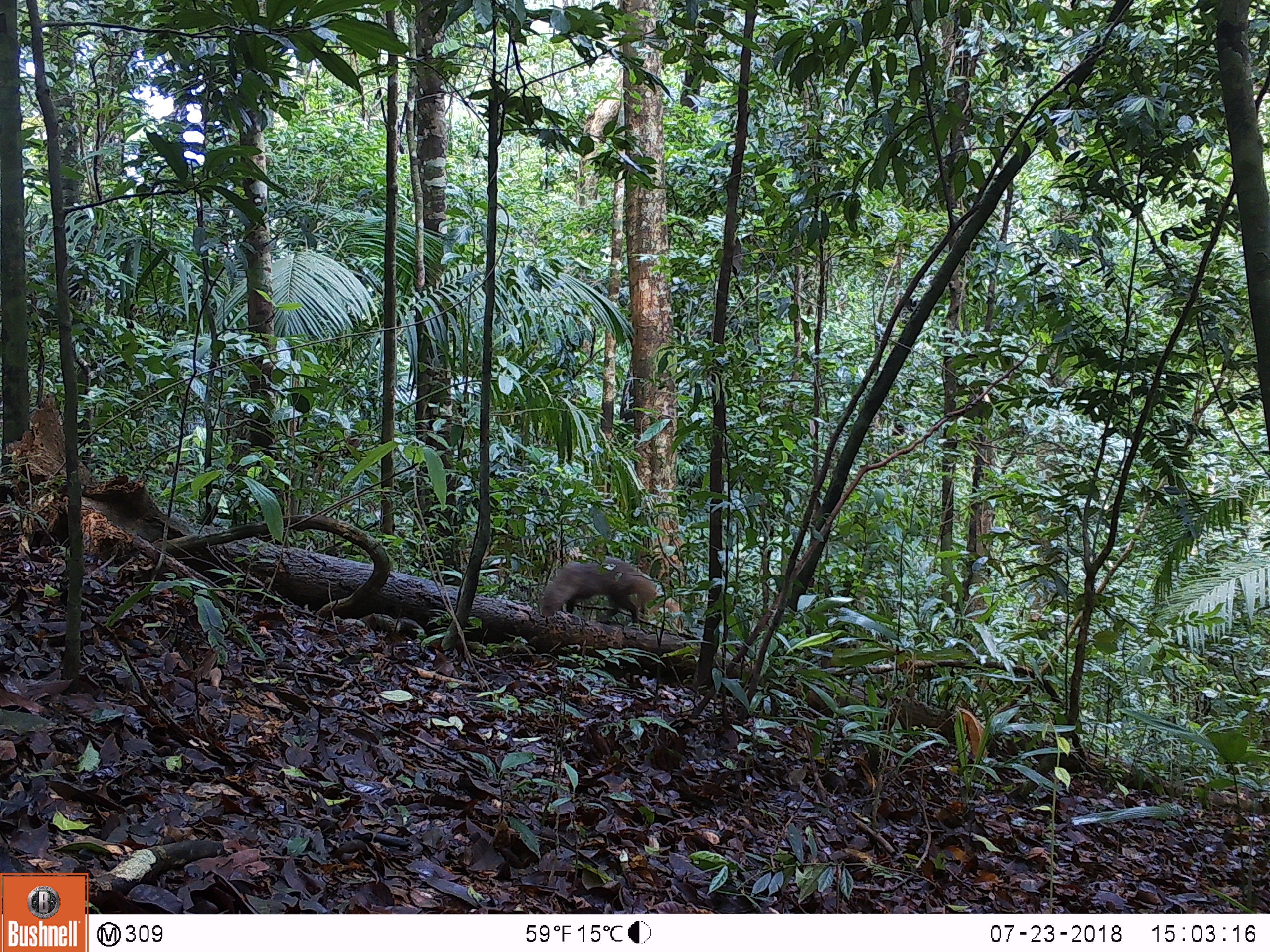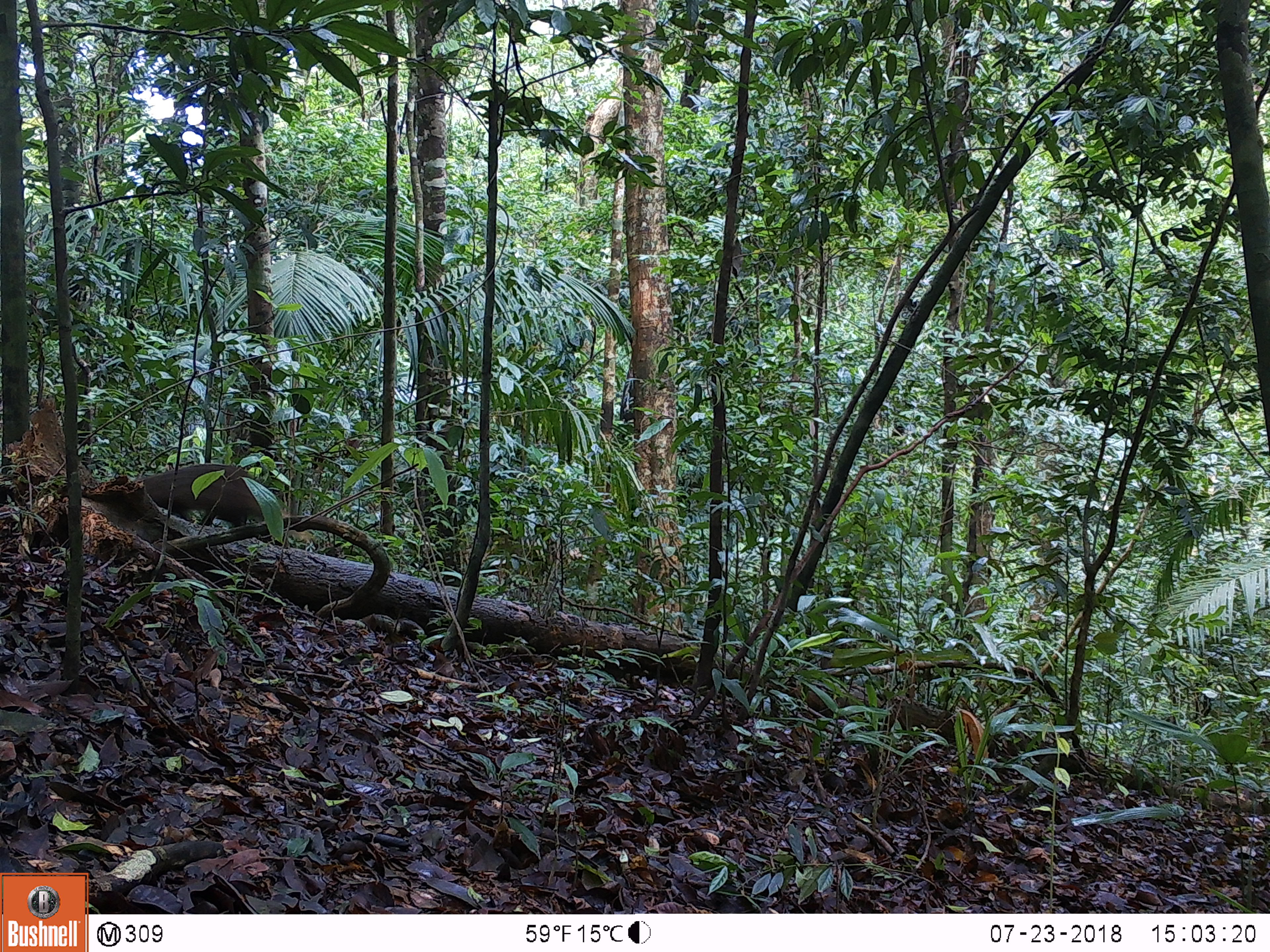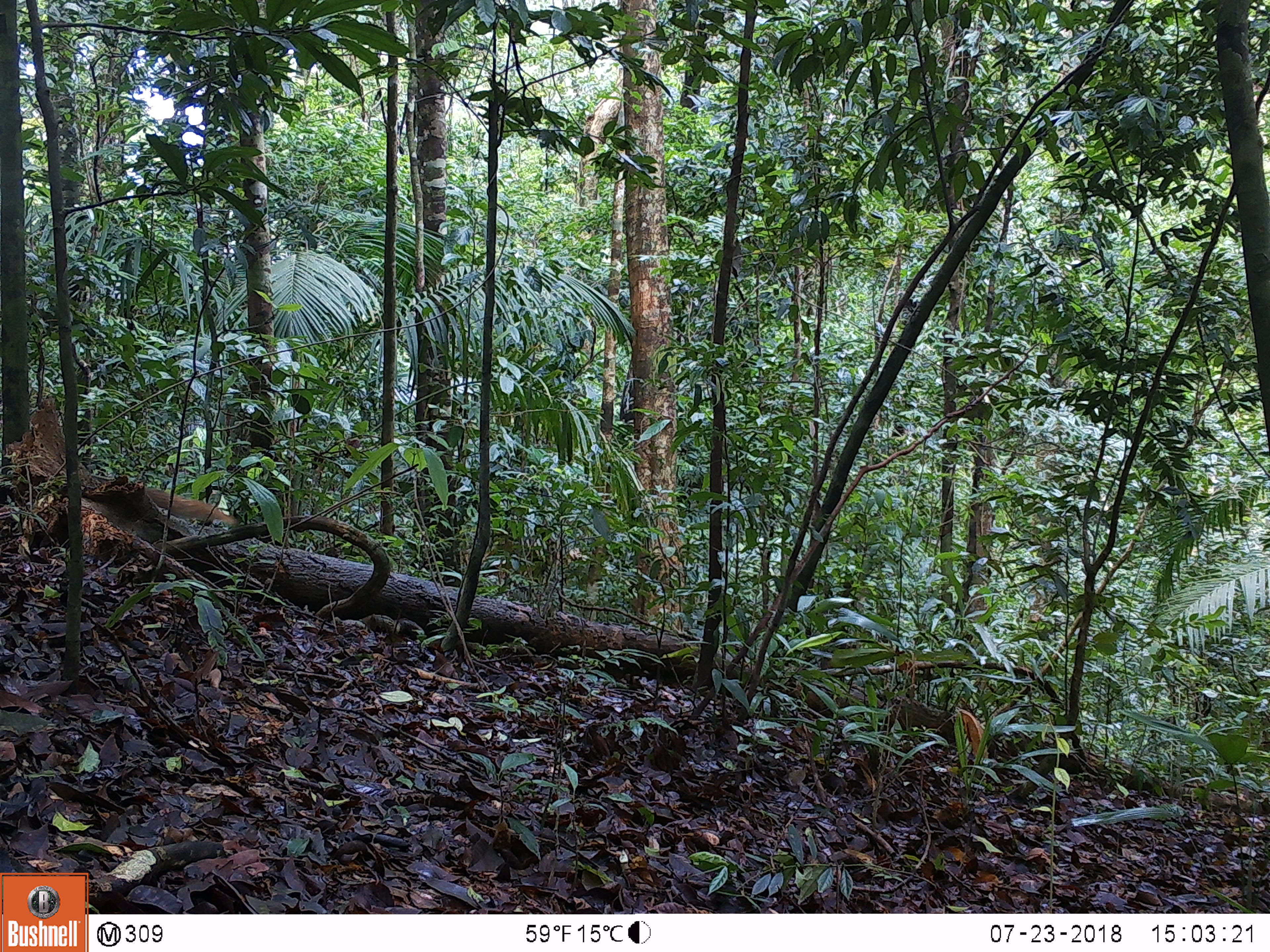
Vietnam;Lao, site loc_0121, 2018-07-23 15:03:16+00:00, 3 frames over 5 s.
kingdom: Animalia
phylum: Chordata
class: Mammalia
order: Carnivora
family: Herpestidae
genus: Urva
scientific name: Urva urva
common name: crab-eating mongoose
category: crab eating mongoose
Crab eating mongoose (crab-eating mongoose) (Urva urva). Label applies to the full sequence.